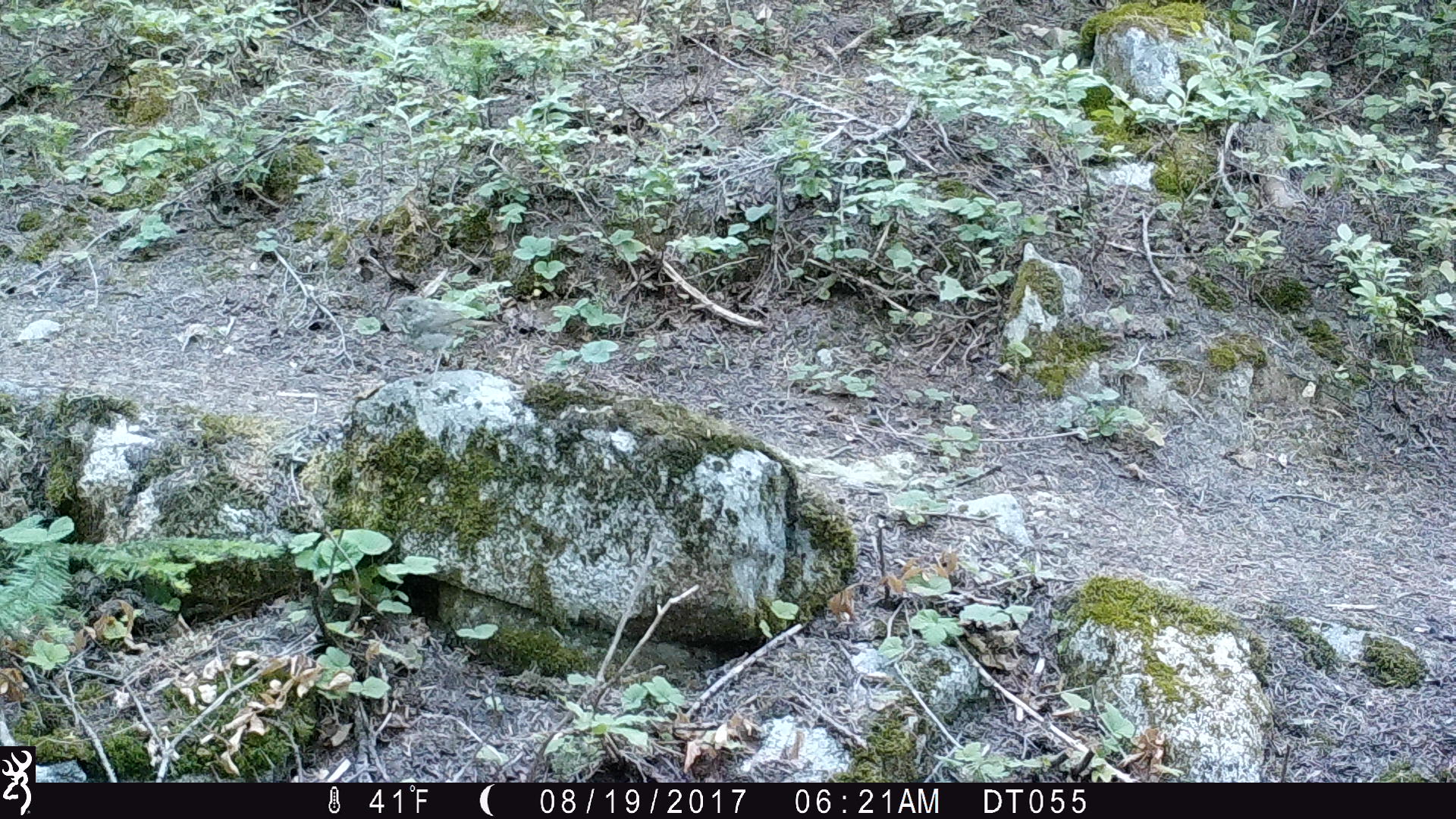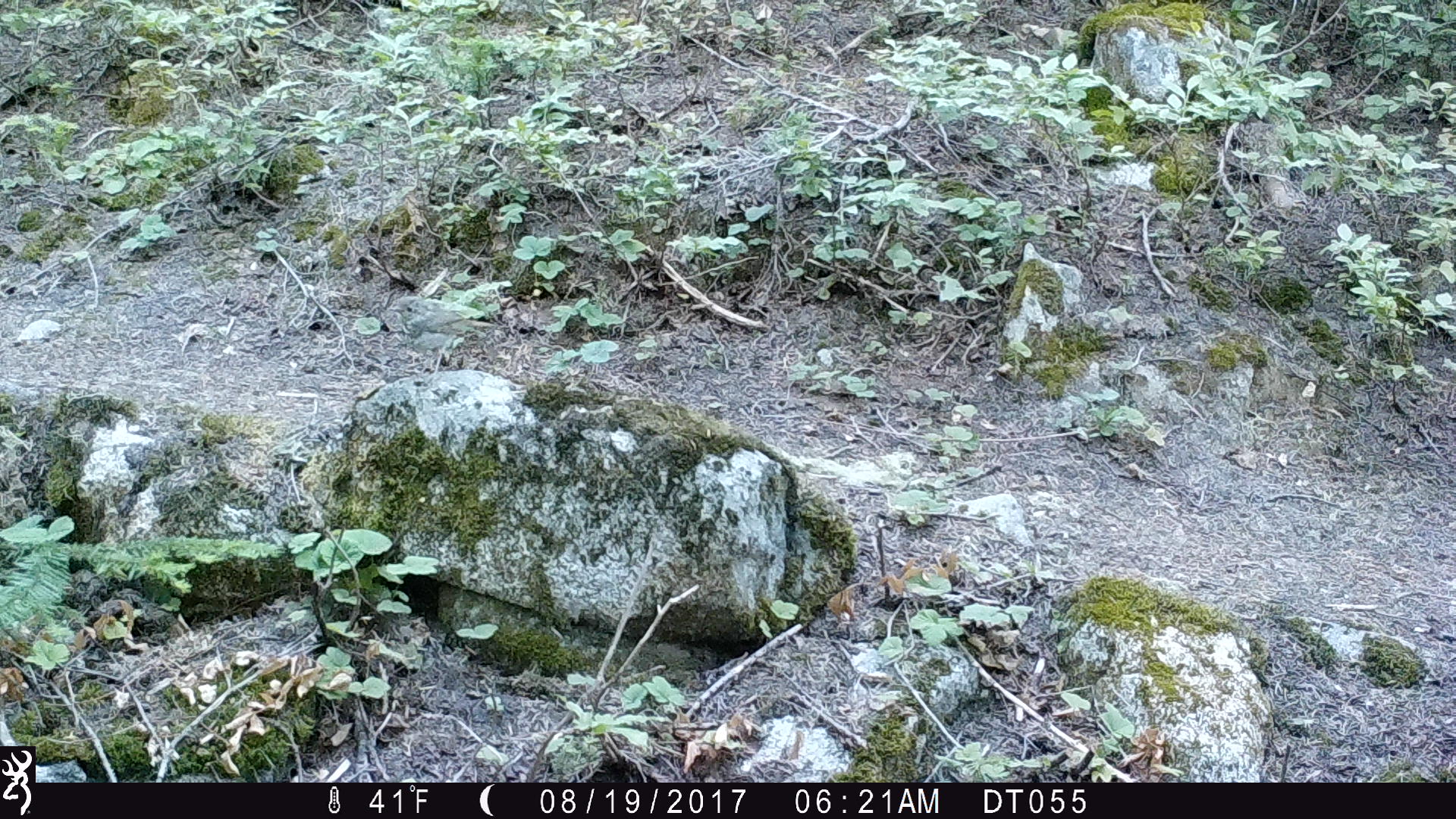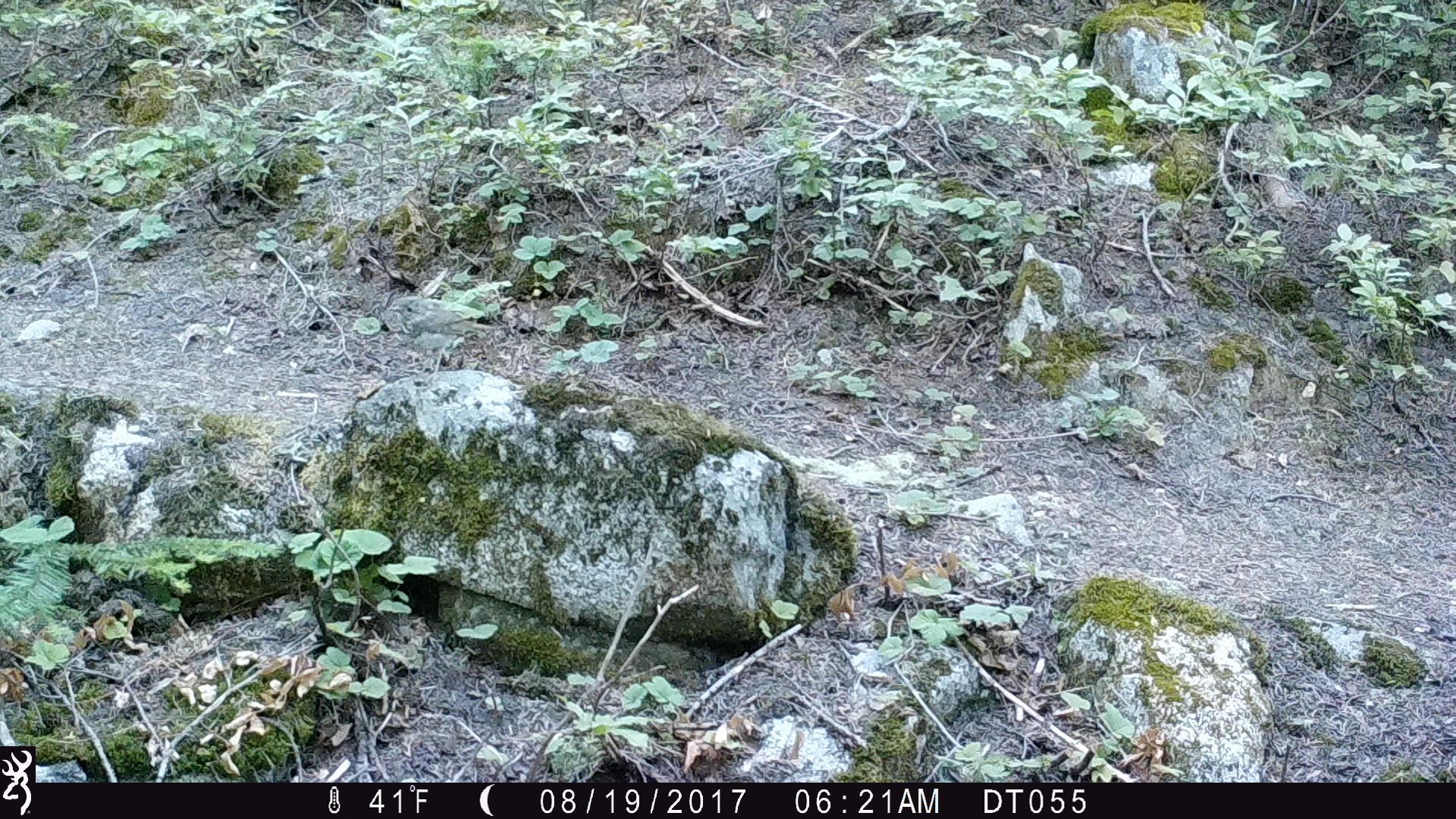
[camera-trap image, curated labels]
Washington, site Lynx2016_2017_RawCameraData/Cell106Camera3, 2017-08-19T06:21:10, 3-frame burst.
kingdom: Animalia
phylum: Chordata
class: Aves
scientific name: Aves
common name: birds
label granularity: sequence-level